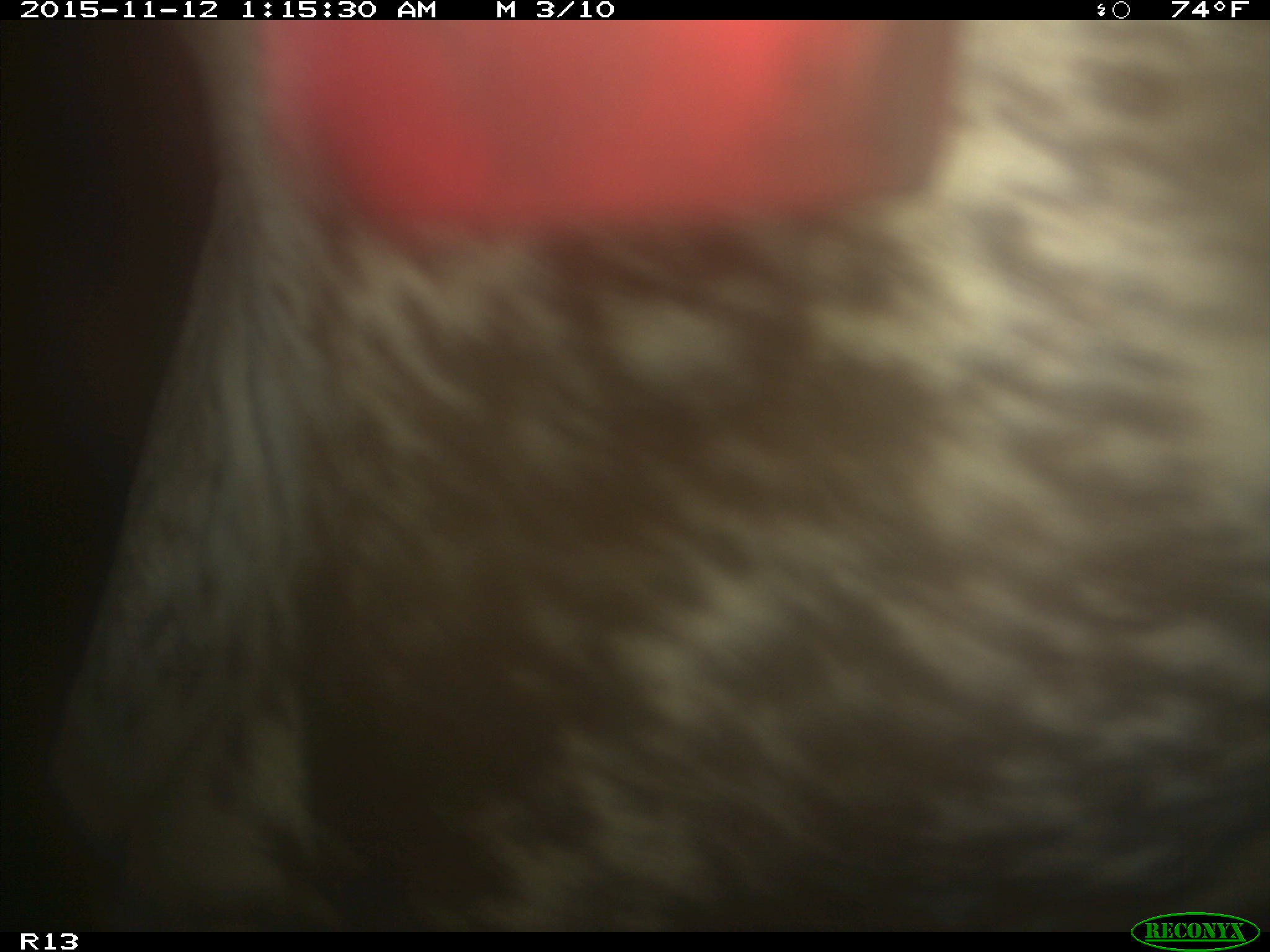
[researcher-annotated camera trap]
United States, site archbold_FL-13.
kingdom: Animalia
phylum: Chordata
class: Mammalia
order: Artiodactyla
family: Bovidae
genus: Bos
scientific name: Bos taurus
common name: domestic cow